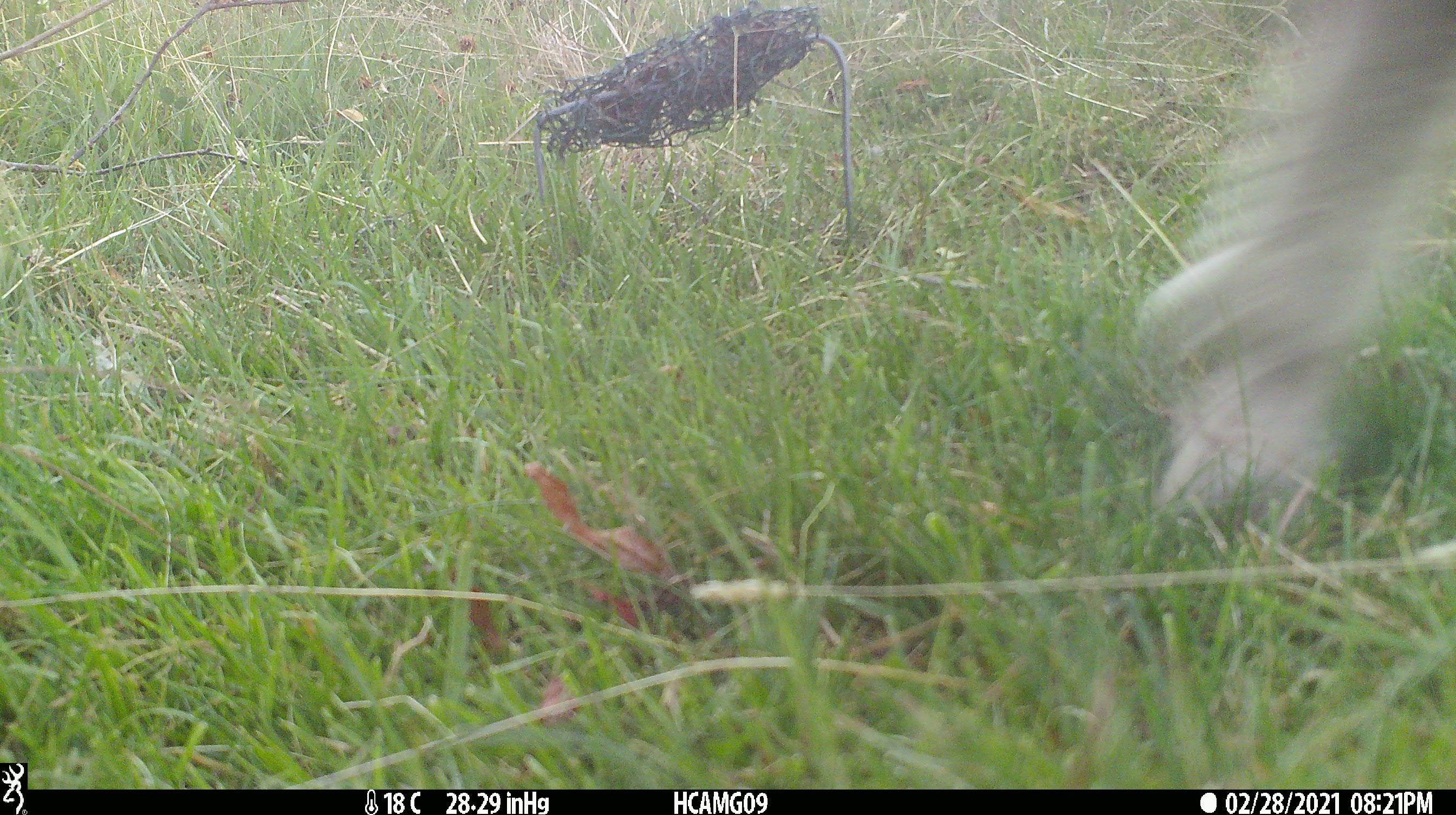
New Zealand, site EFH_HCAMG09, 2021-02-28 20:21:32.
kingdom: Animalia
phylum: Chordata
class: Mammalia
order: Artiodactyla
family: Bovidae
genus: Ovis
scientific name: Ovis aries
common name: domestic sheep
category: sheep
Sheep (domestic sheep) (Ovis aries).